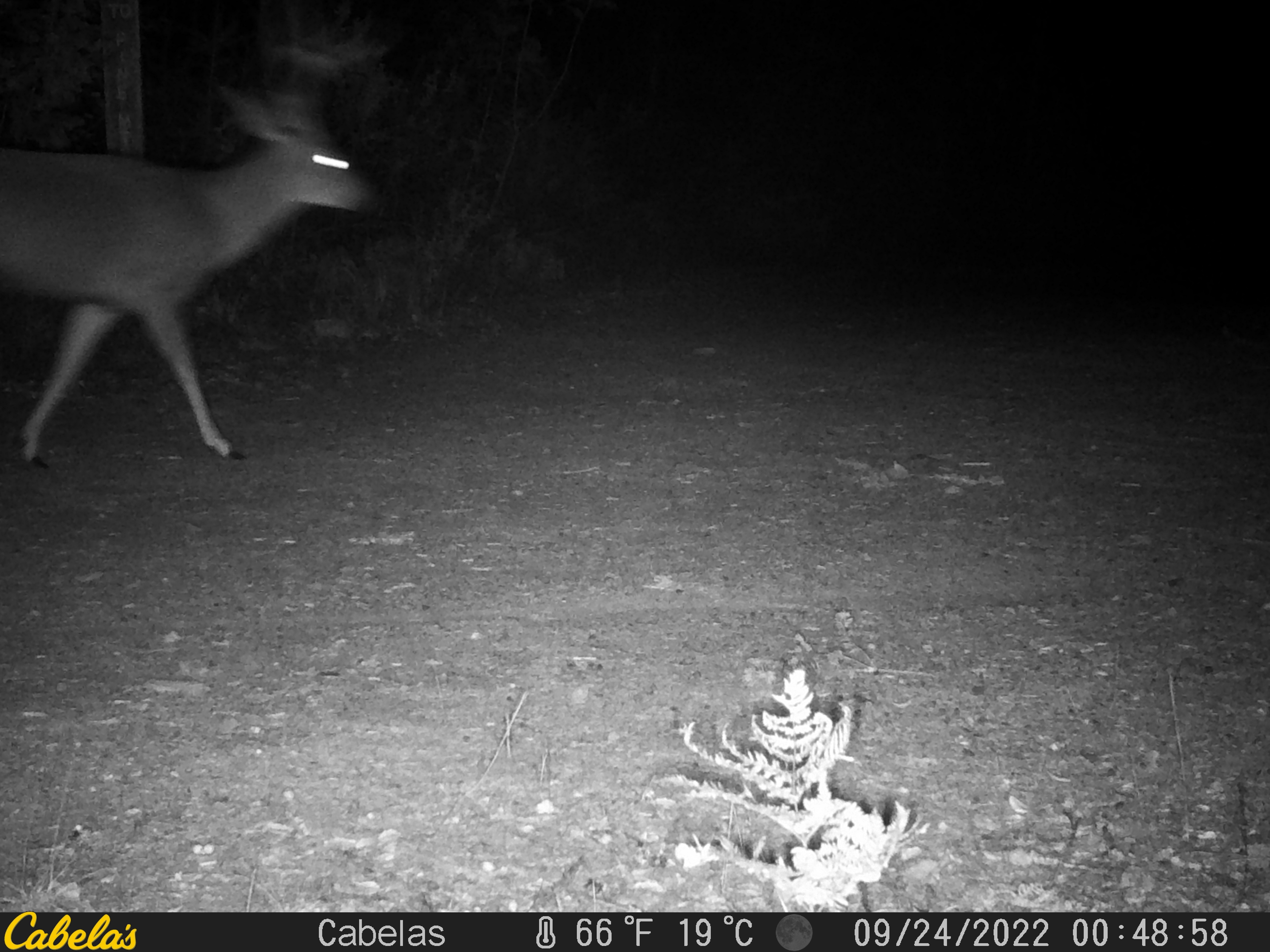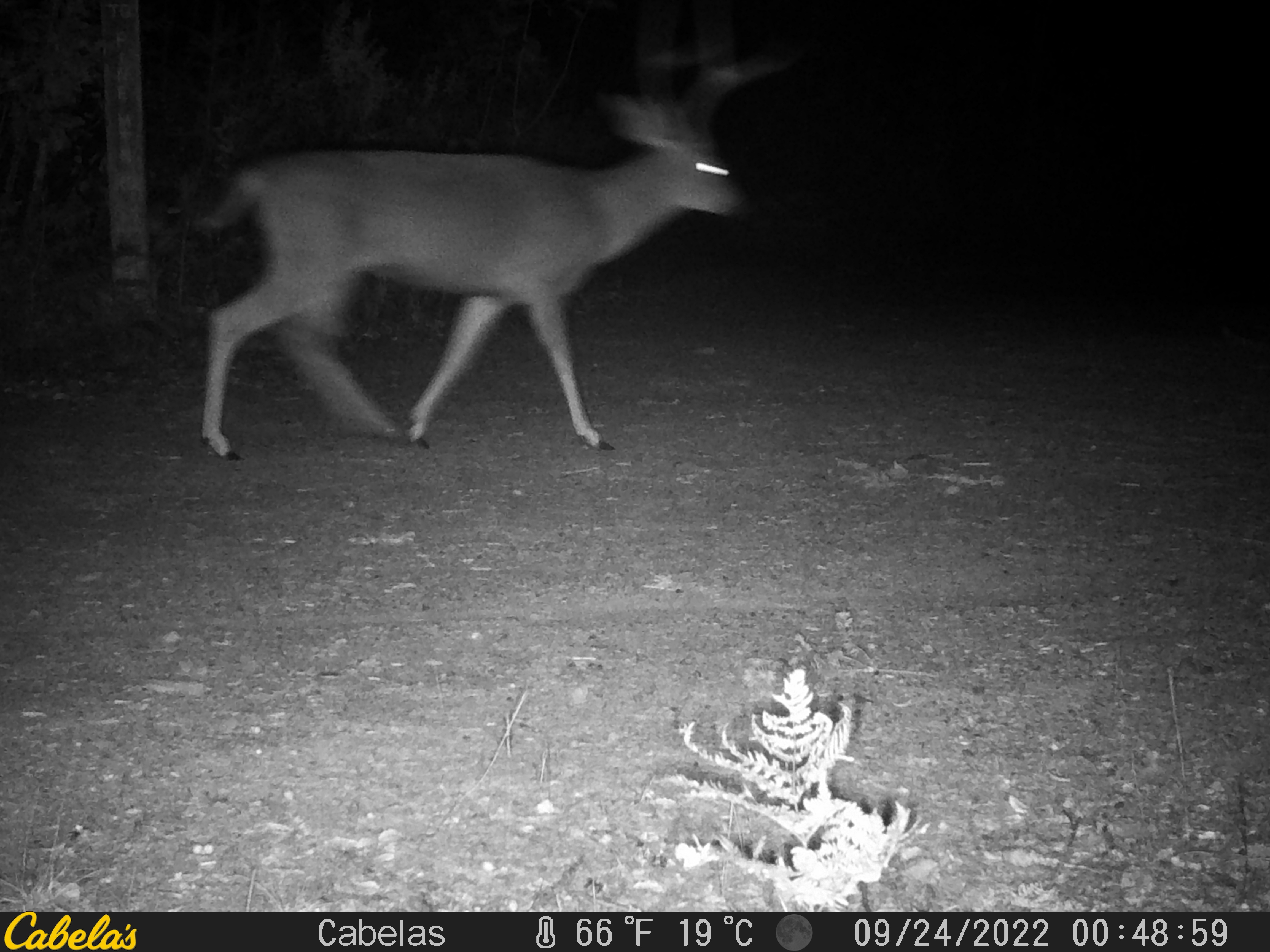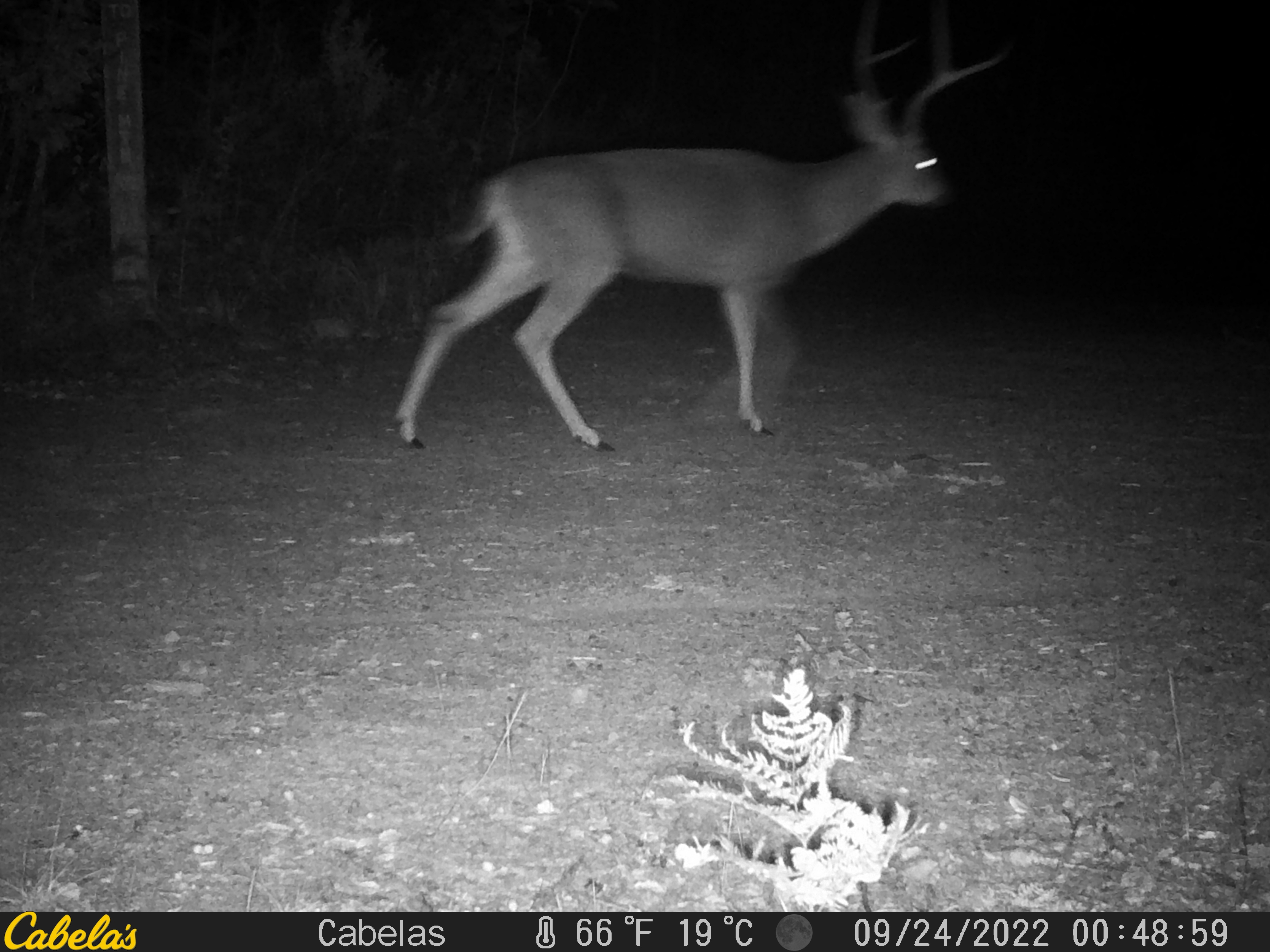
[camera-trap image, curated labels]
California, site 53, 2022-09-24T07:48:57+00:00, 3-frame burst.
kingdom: Animalia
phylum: Chordata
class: Mammalia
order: Artiodactyla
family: Cervidae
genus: Odocoileus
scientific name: Odocoileus hemionus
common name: mule deer